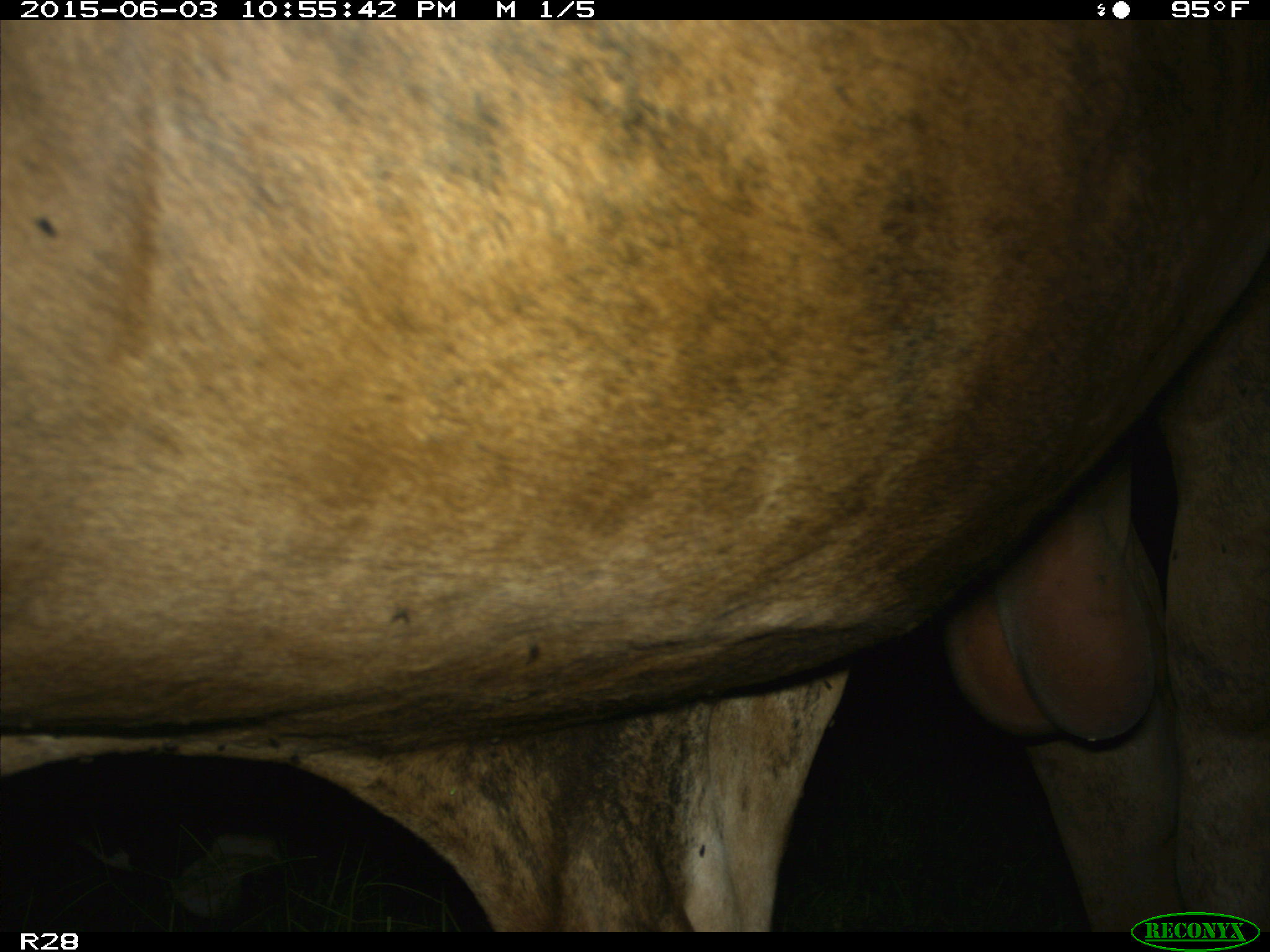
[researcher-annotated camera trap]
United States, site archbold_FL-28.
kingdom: Animalia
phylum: Chordata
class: Mammalia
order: Artiodactyla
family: Bovidae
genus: Bos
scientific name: Bos taurus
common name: domestic cow